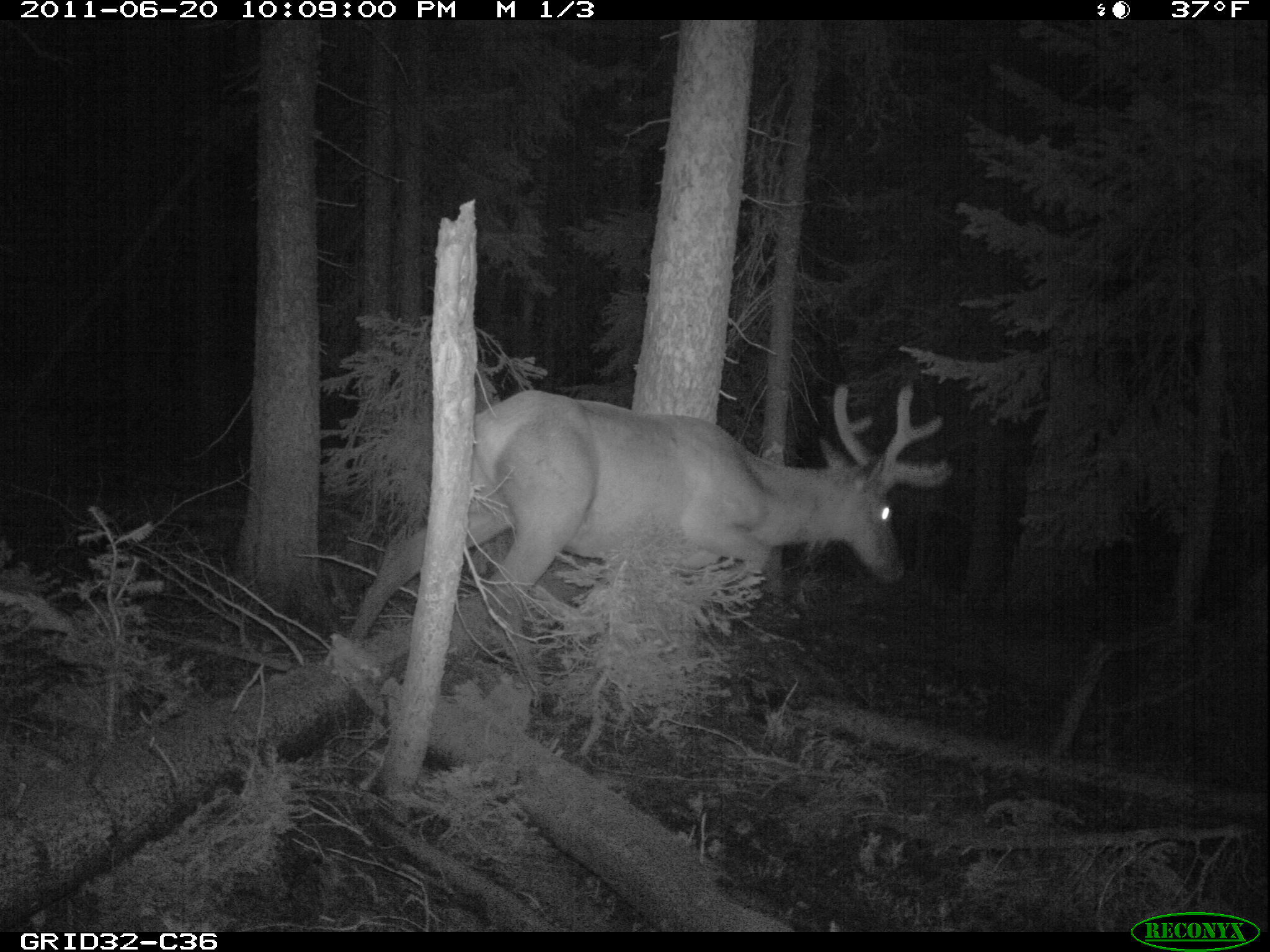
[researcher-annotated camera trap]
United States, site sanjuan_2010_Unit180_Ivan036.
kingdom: Animalia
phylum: Chordata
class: Mammalia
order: Artiodactyla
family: Cervidae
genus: Cervus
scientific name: Cervus elaphus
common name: red deer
Cervus elaphus (red deer).